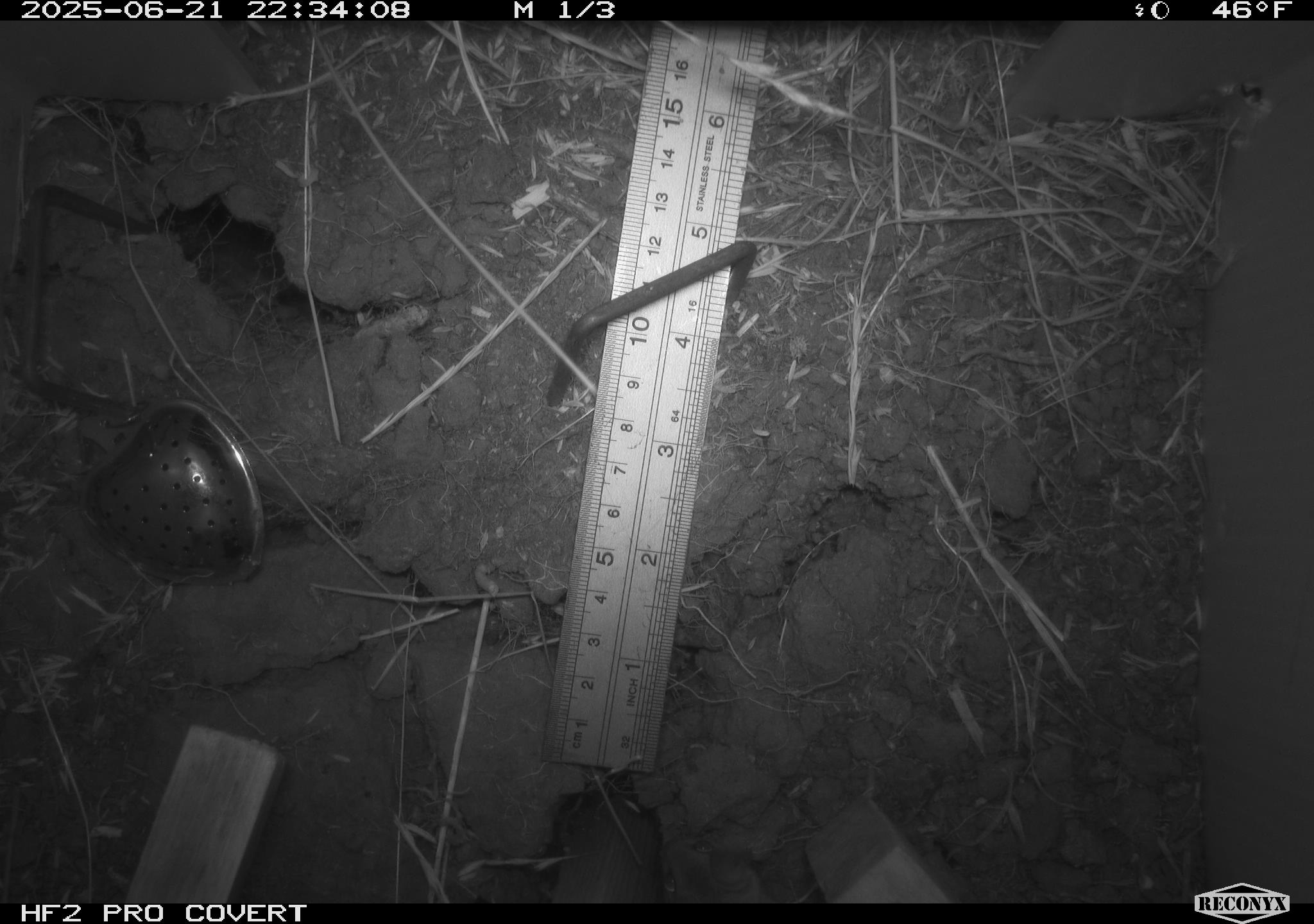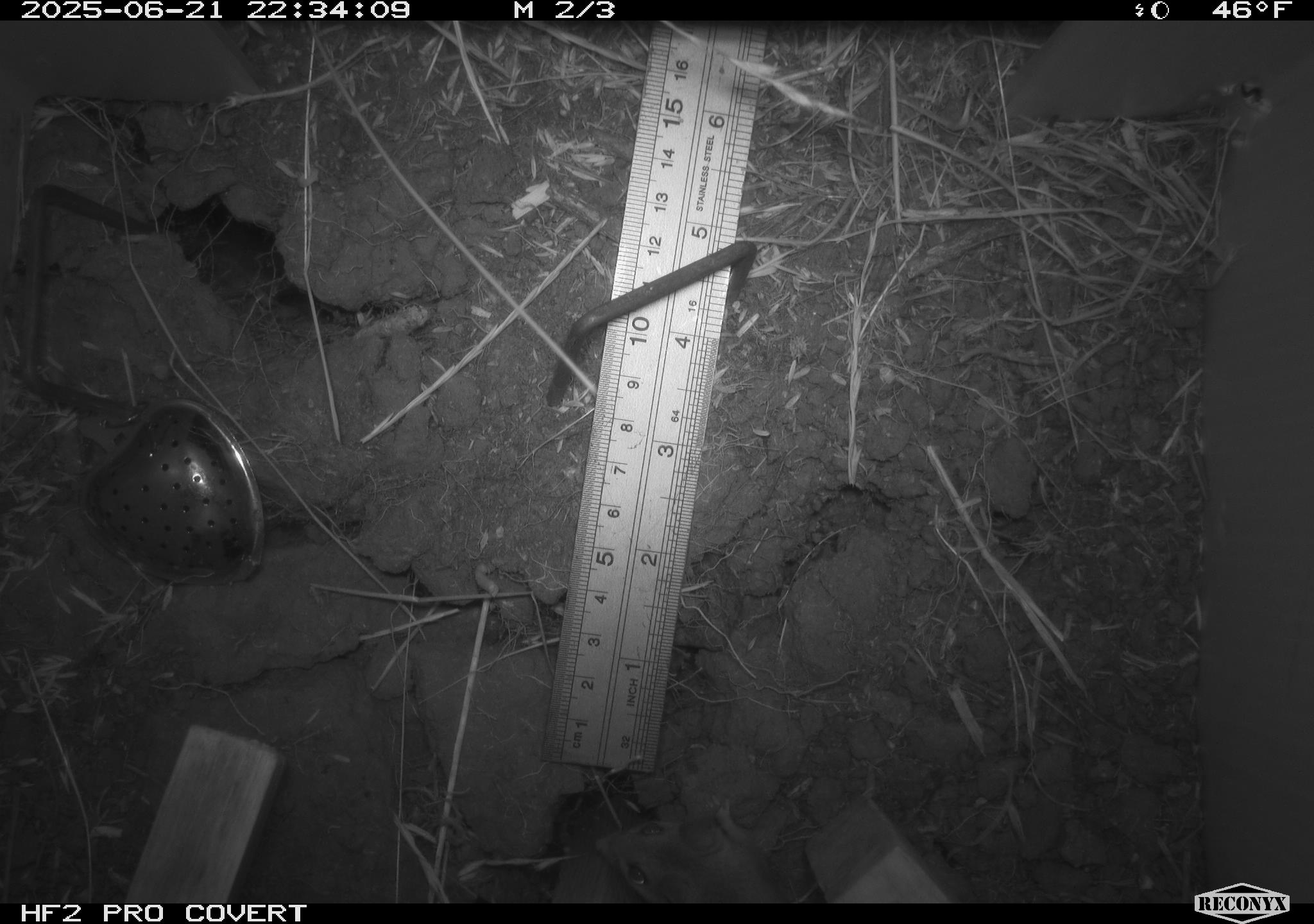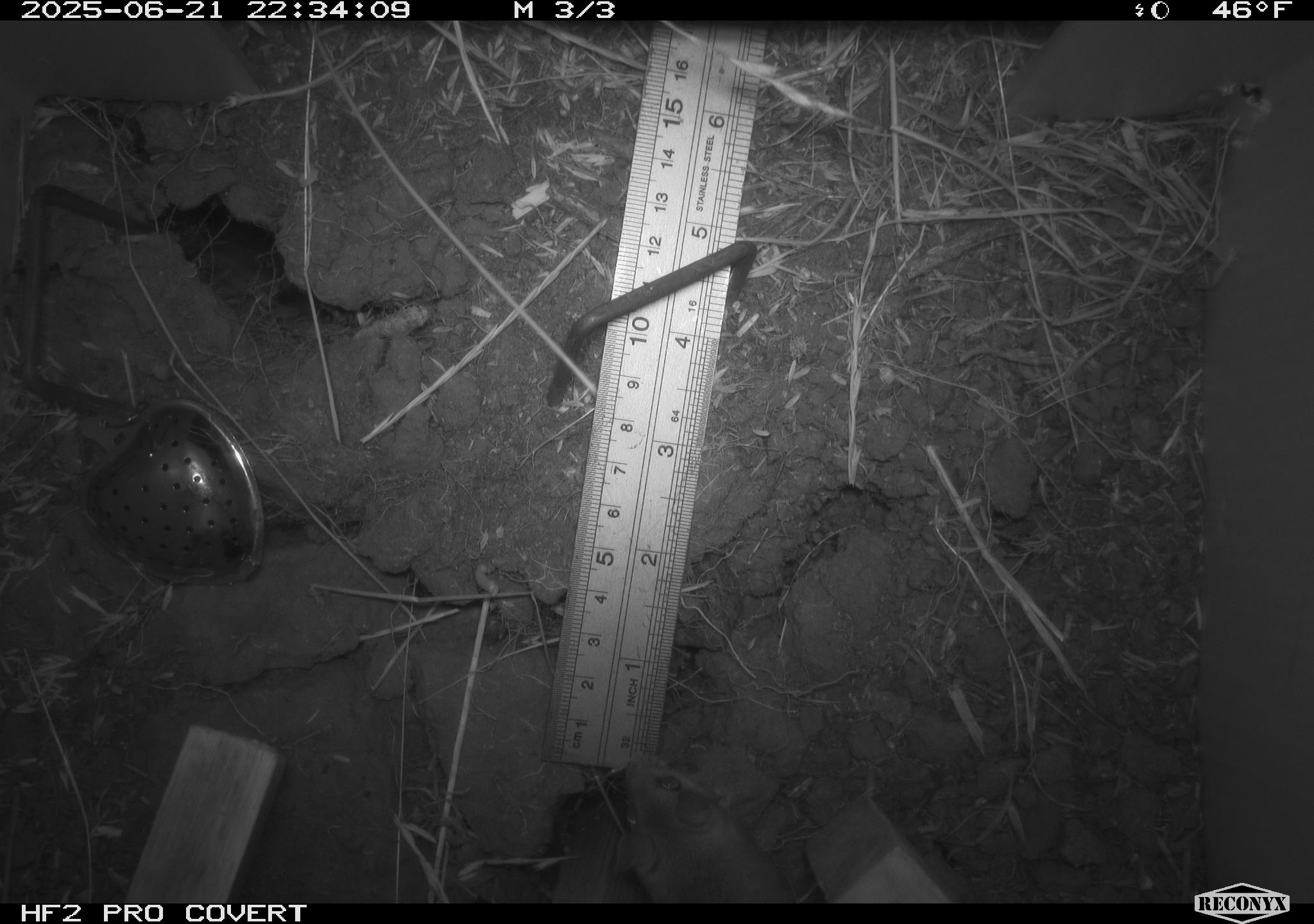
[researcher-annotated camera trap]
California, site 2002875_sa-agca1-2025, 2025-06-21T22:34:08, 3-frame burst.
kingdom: Animalia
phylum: Chordata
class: Mammalia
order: Rodentia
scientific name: Rodentia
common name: mouse species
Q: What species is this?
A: Mouse species (Rodentia).